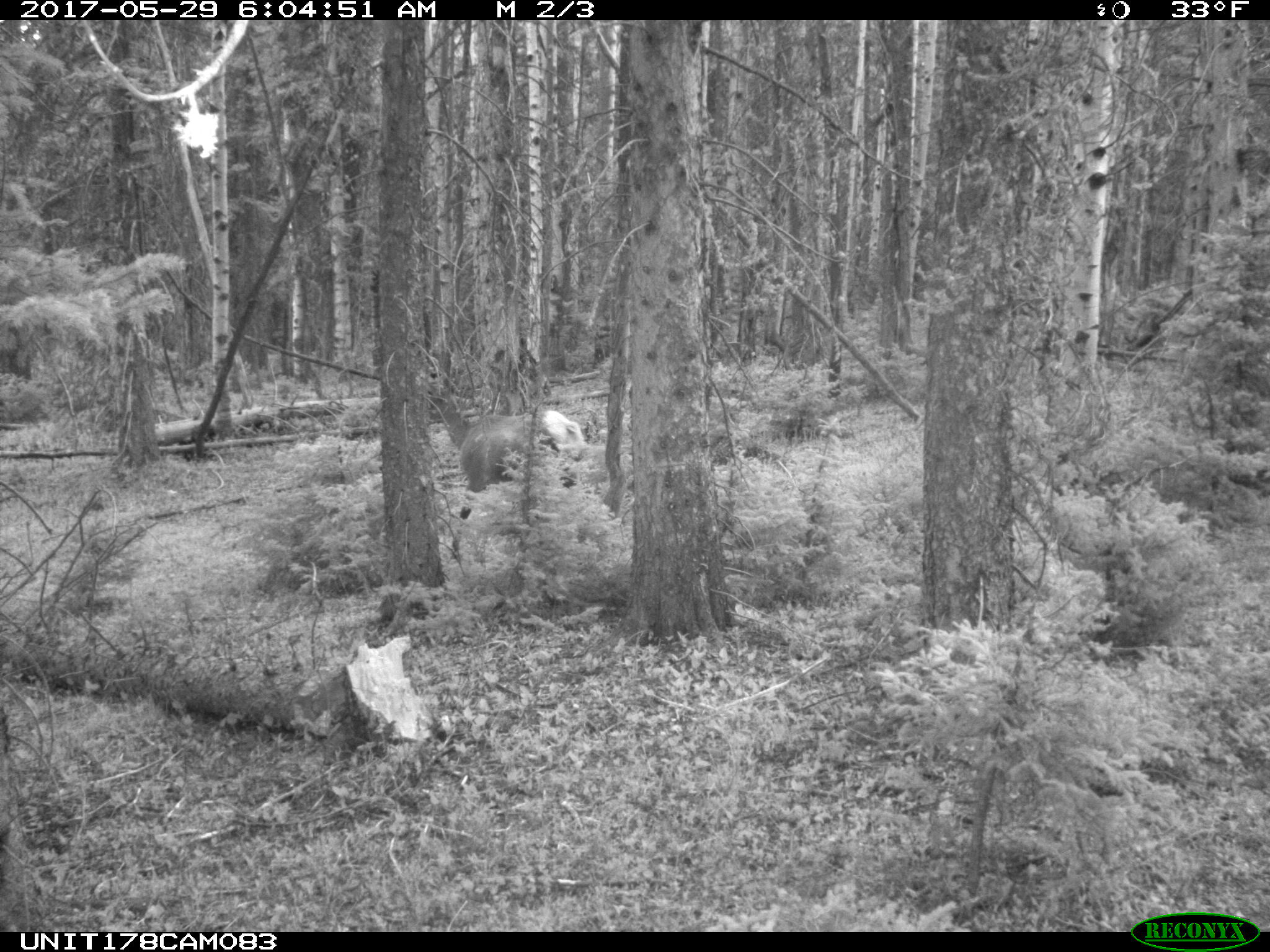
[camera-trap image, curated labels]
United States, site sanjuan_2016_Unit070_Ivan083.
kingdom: Animalia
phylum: Chordata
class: Mammalia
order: Artiodactyla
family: Cervidae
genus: Cervus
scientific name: Cervus elaphus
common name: red deer